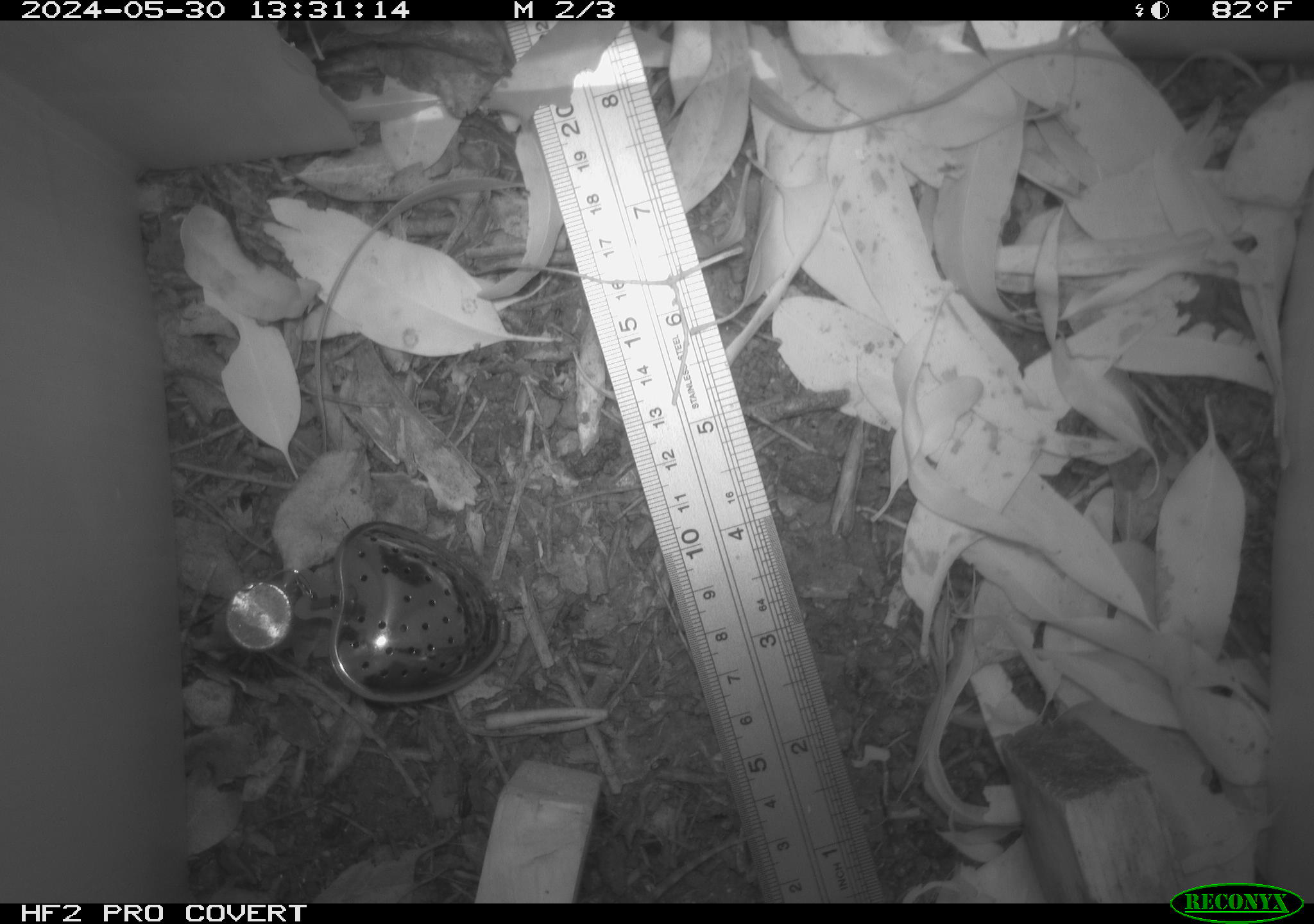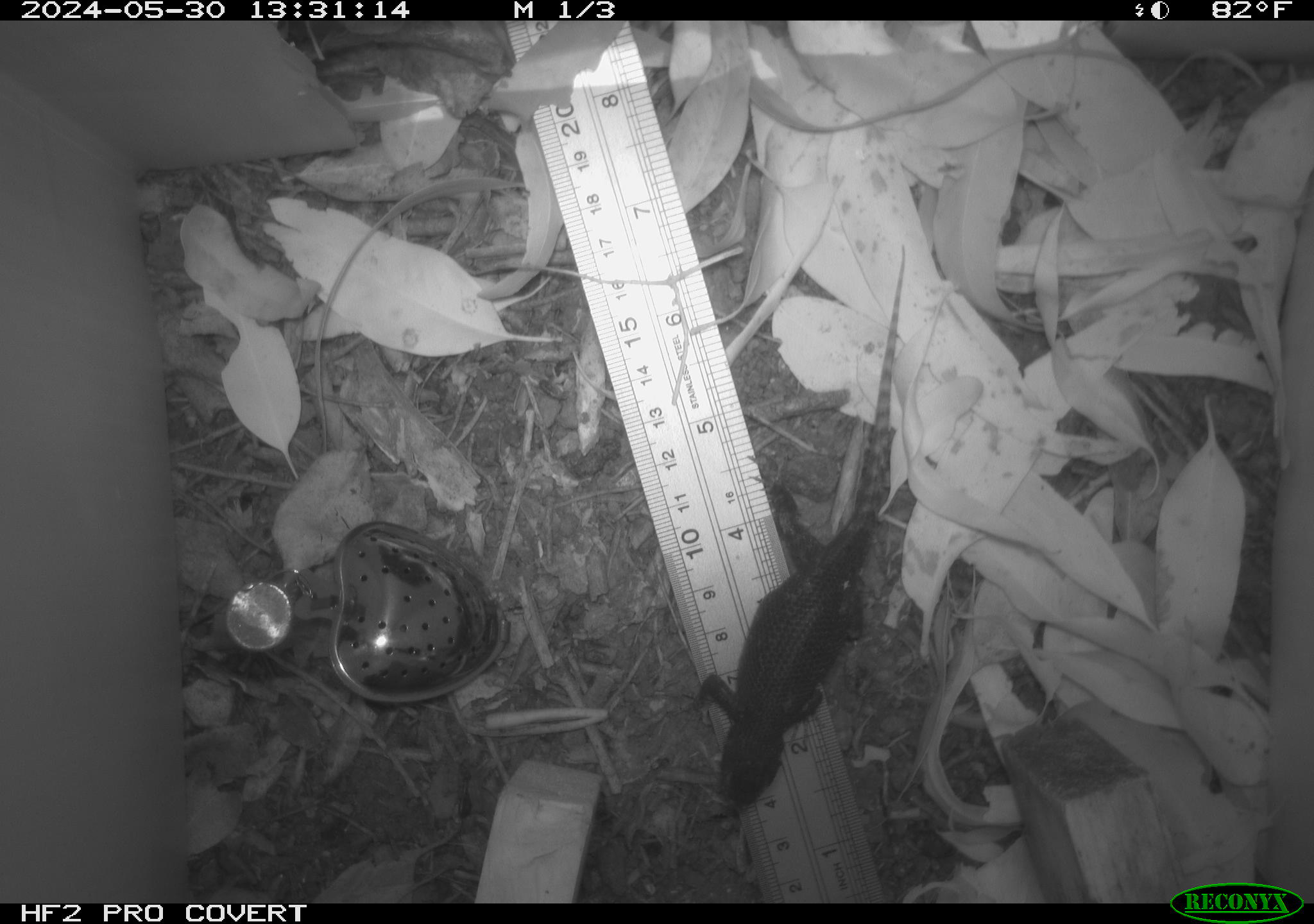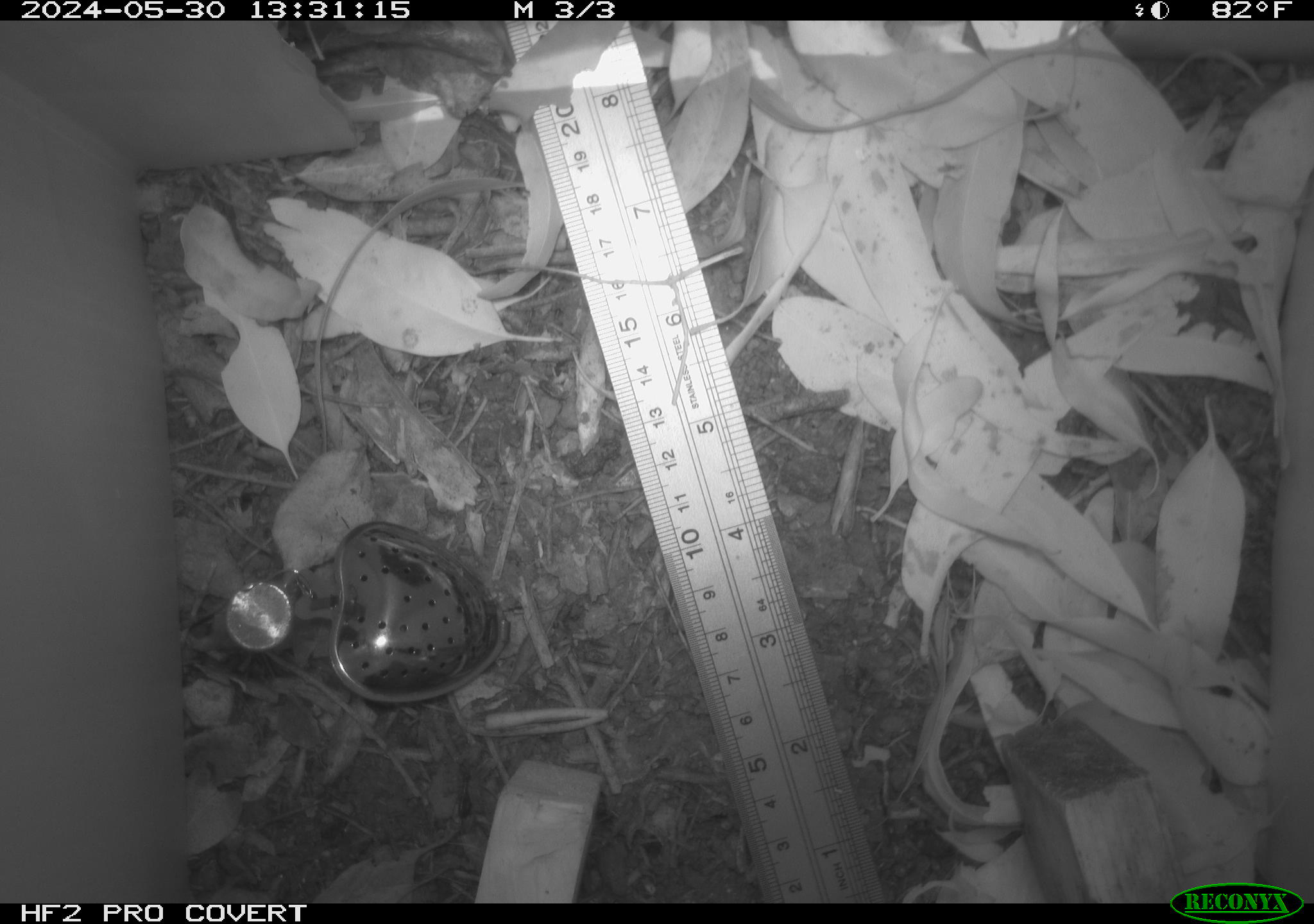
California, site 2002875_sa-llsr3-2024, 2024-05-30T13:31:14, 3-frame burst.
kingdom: Animalia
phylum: Chordata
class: Reptilia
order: Squamata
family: Phrynosomatidae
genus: Sceloporus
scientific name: Sceloporus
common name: spiny lizards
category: sceloporus species